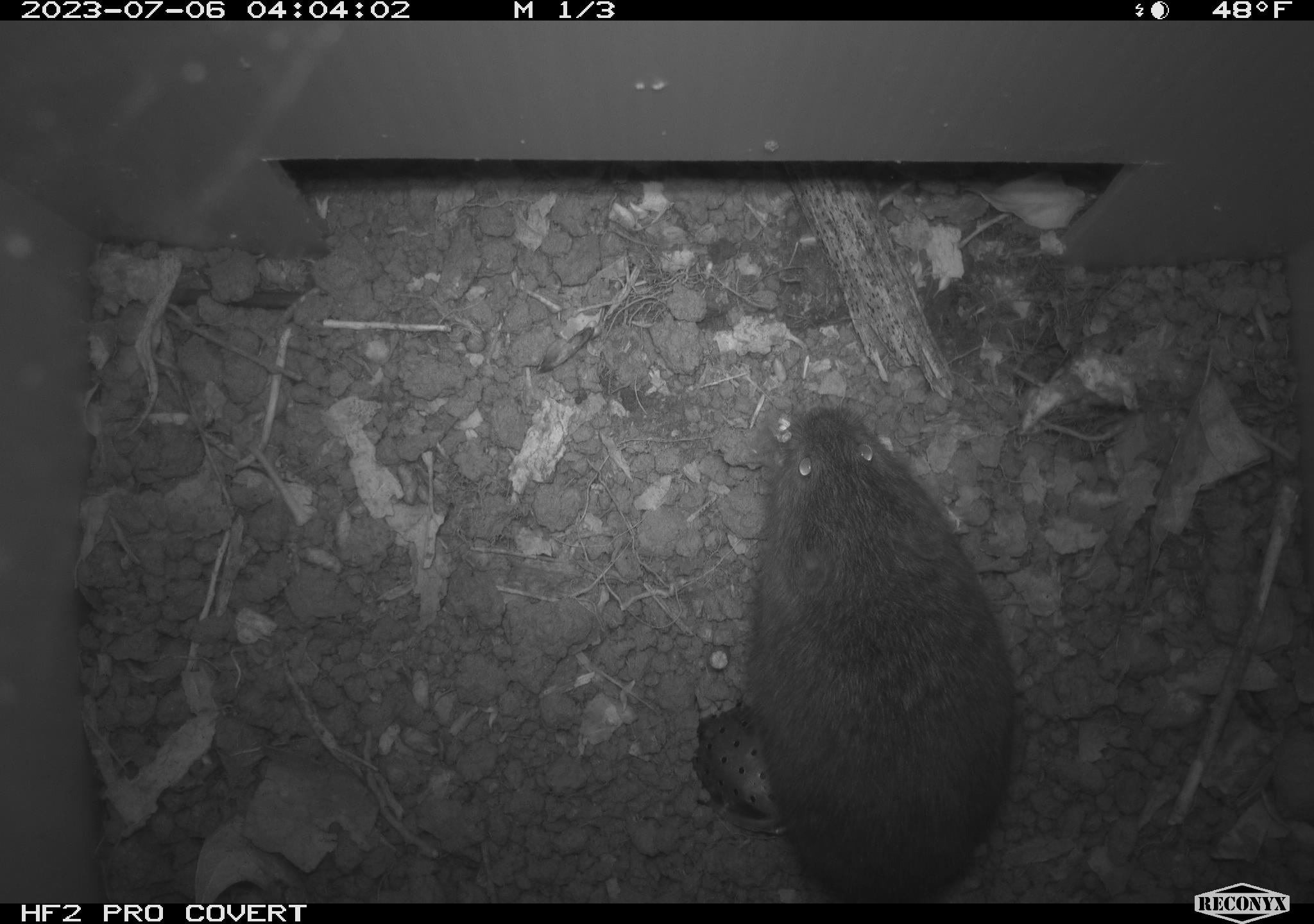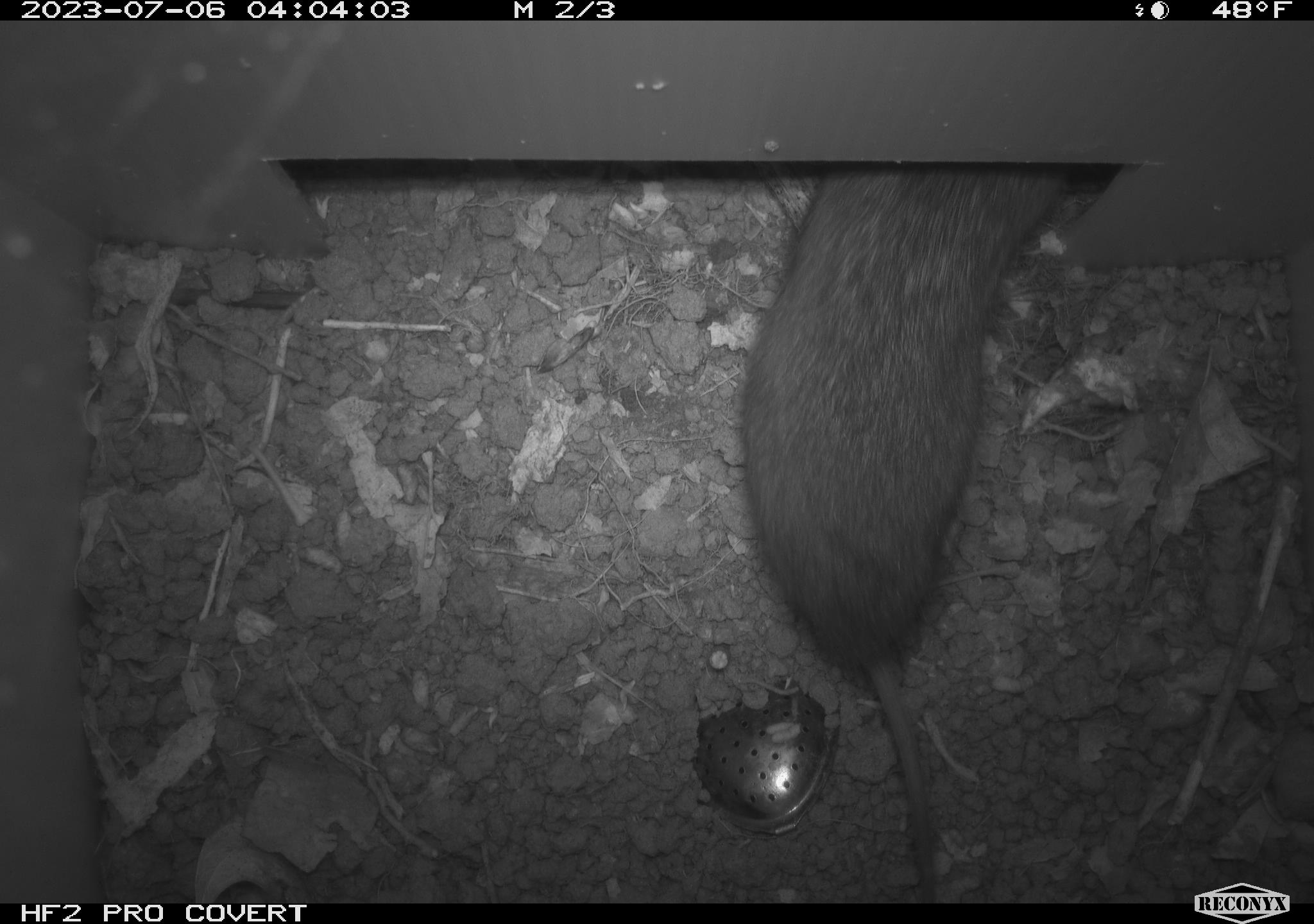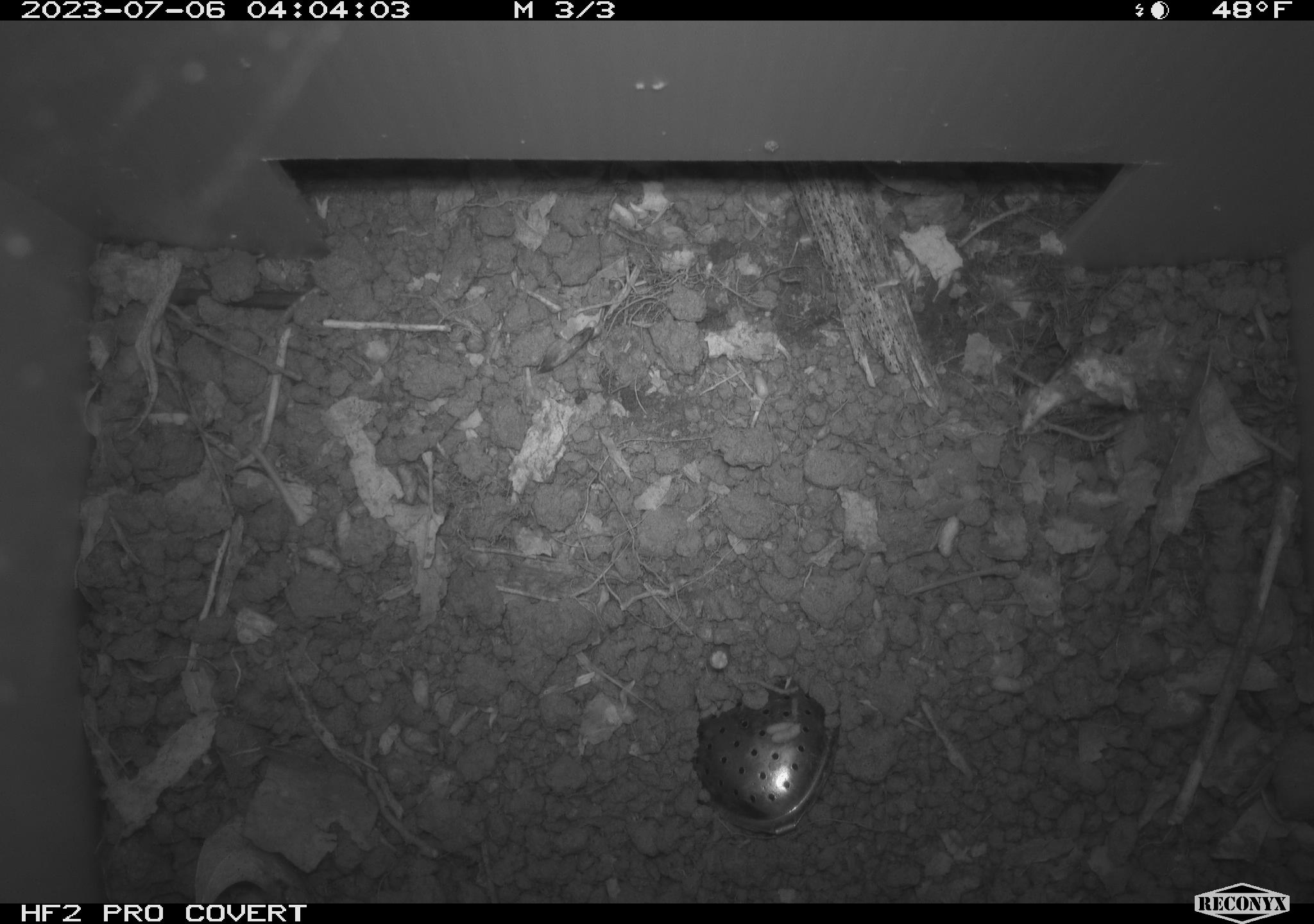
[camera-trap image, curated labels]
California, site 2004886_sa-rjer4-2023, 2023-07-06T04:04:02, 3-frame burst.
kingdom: Animalia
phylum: Chordata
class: Mammalia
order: Rodentia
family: Cricetidae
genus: Microtus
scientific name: Microtus californicus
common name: california vole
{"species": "california vole (Microtus californicus)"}